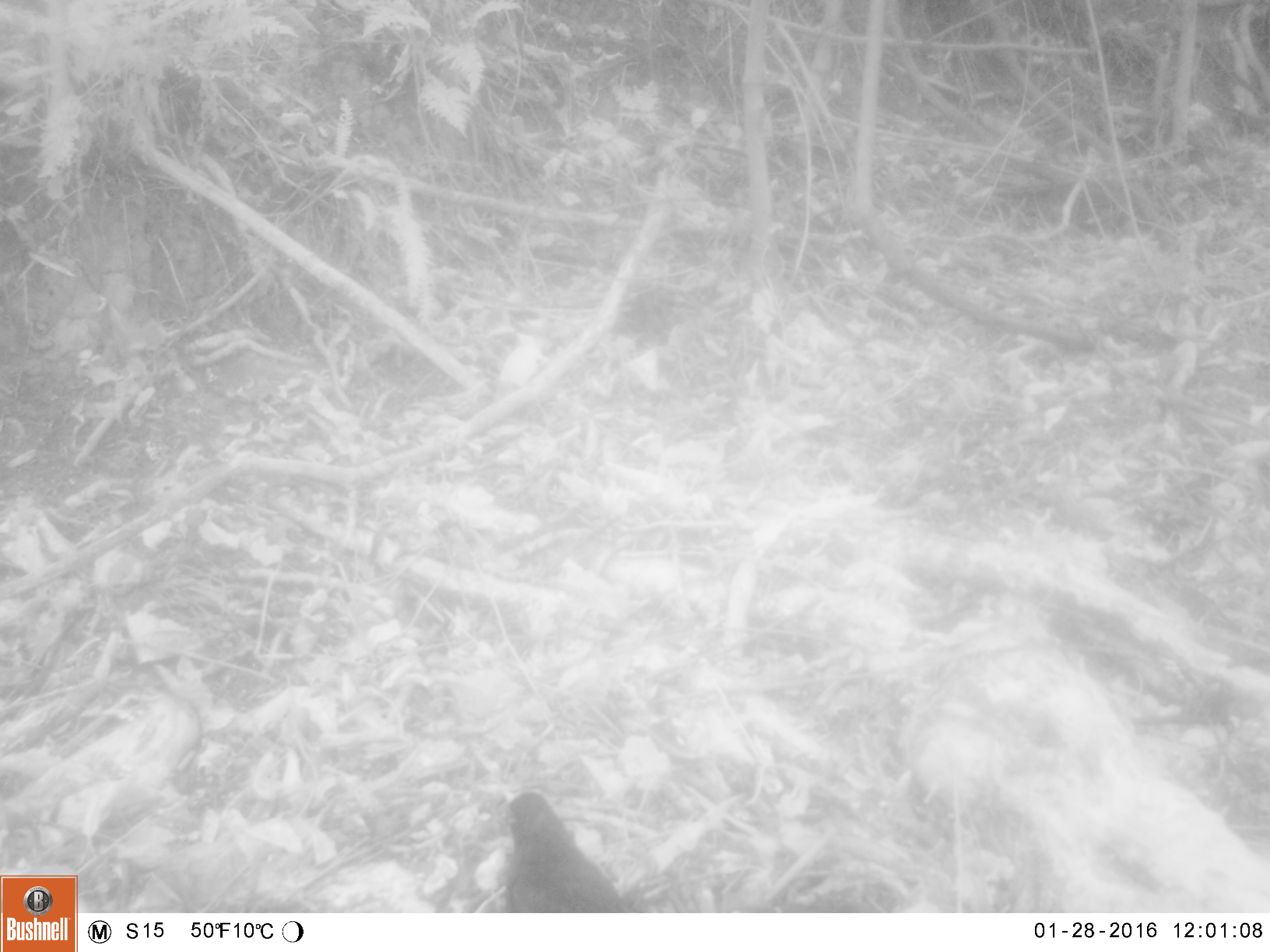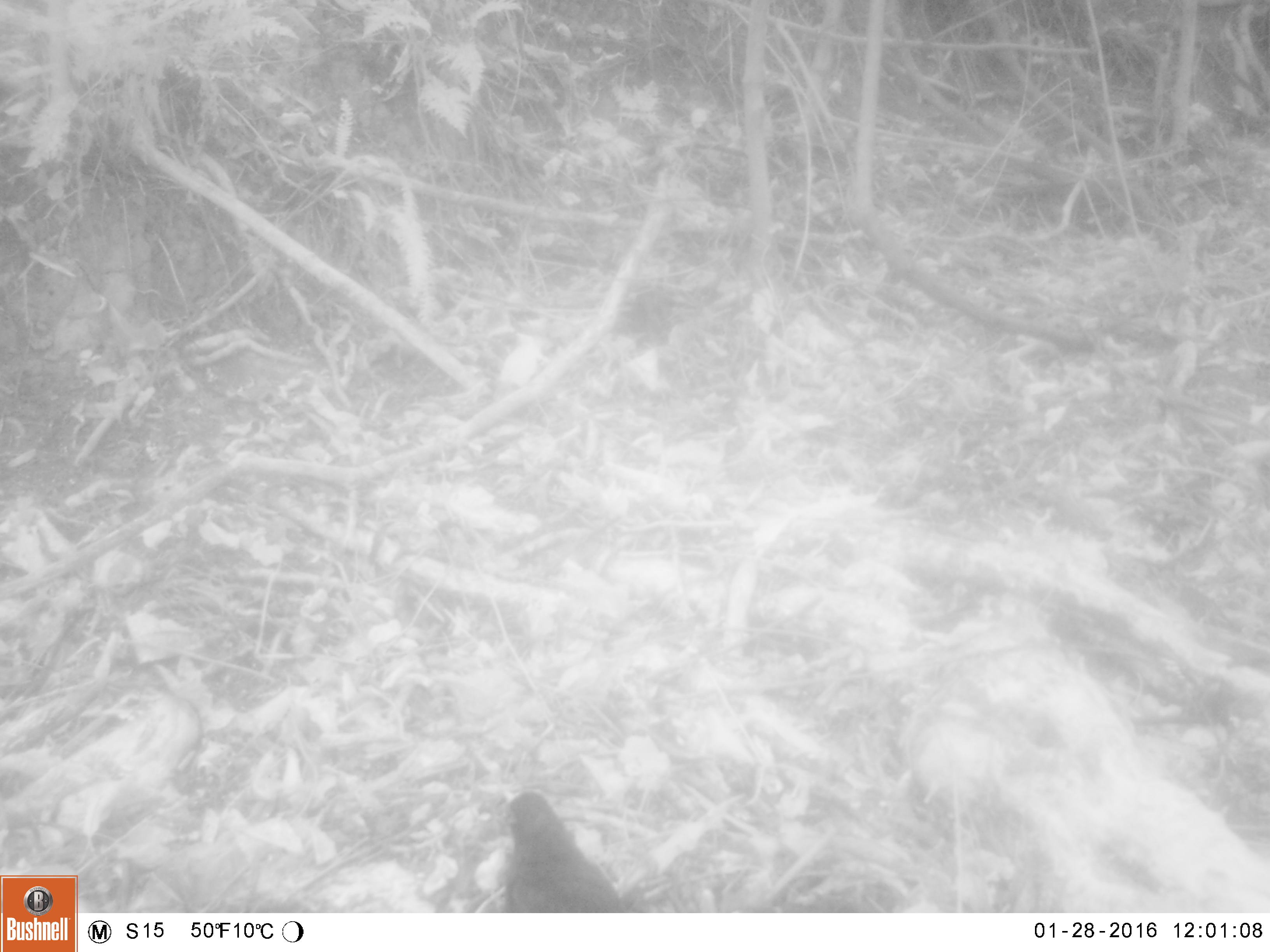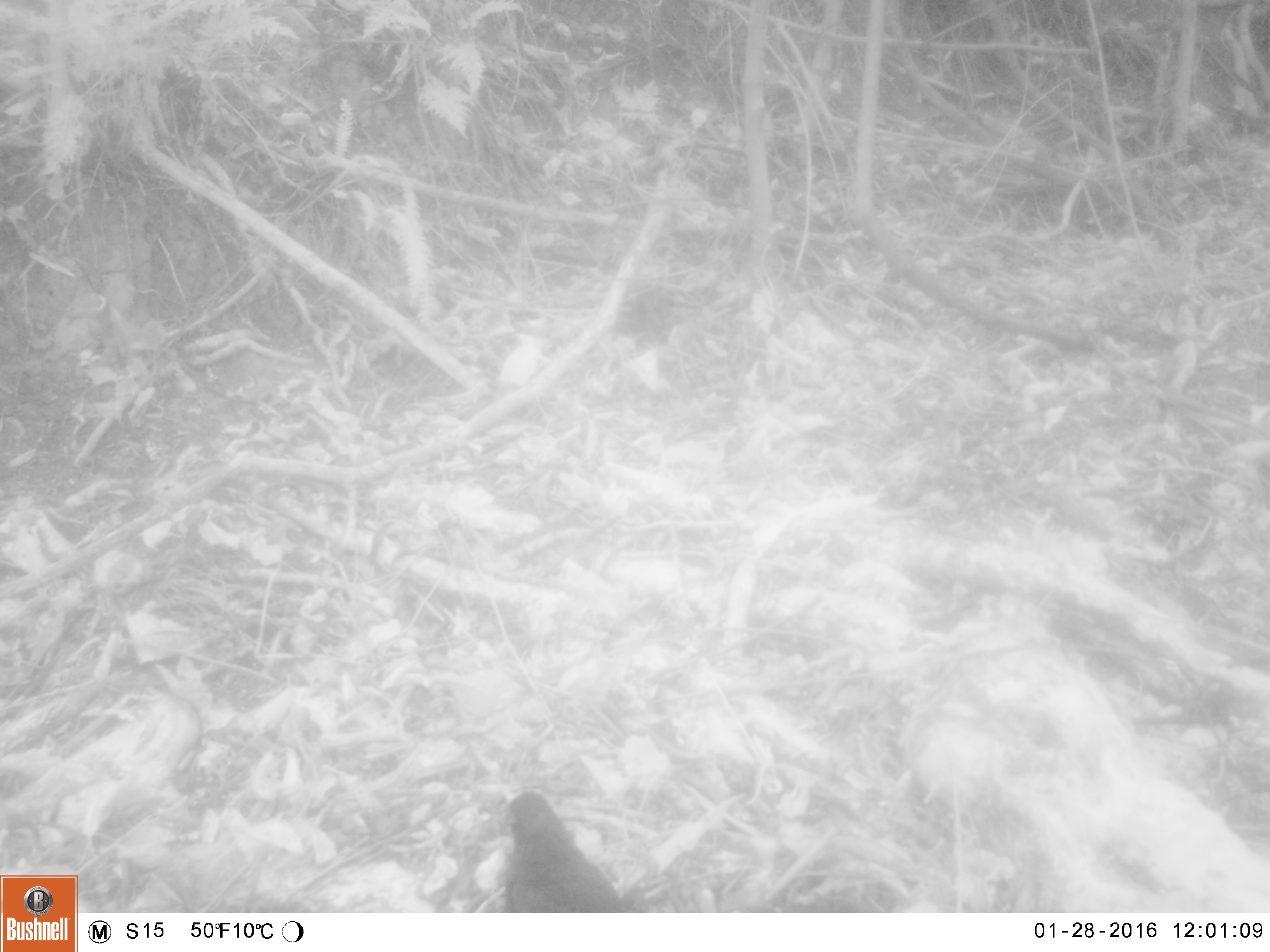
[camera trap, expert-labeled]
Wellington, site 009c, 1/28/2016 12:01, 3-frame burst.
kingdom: Animalia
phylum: Chordata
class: Aves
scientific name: Aves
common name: bird